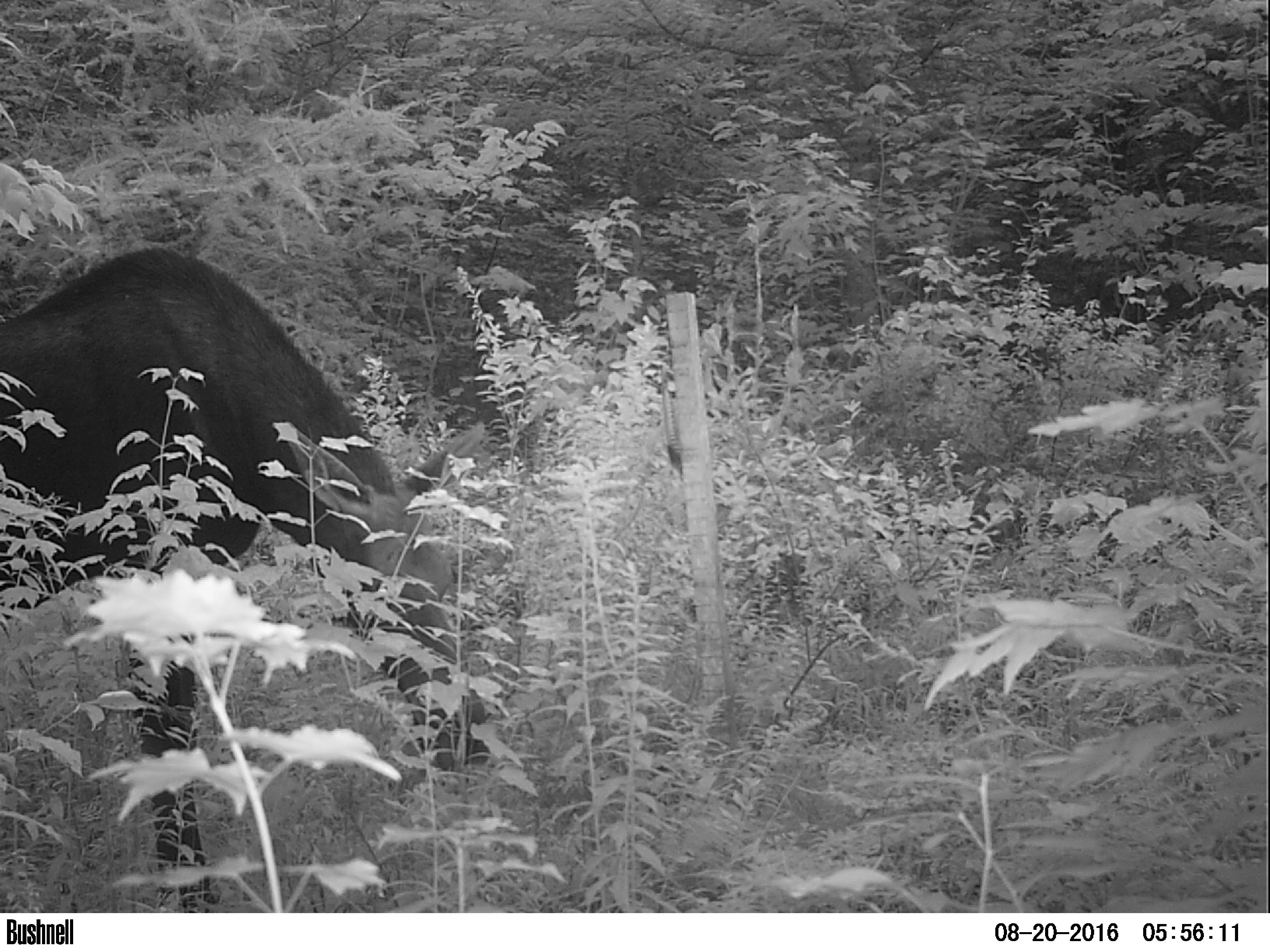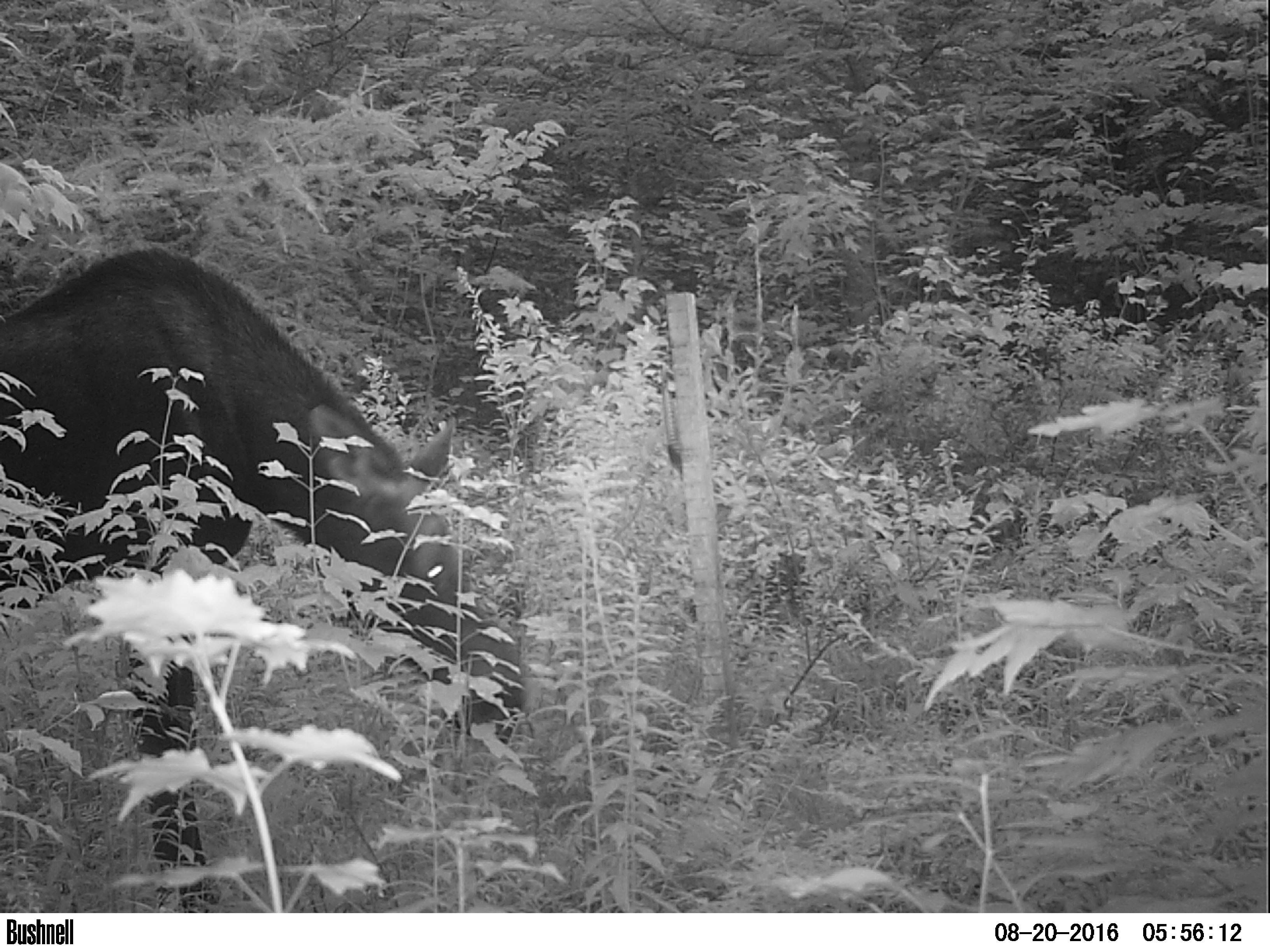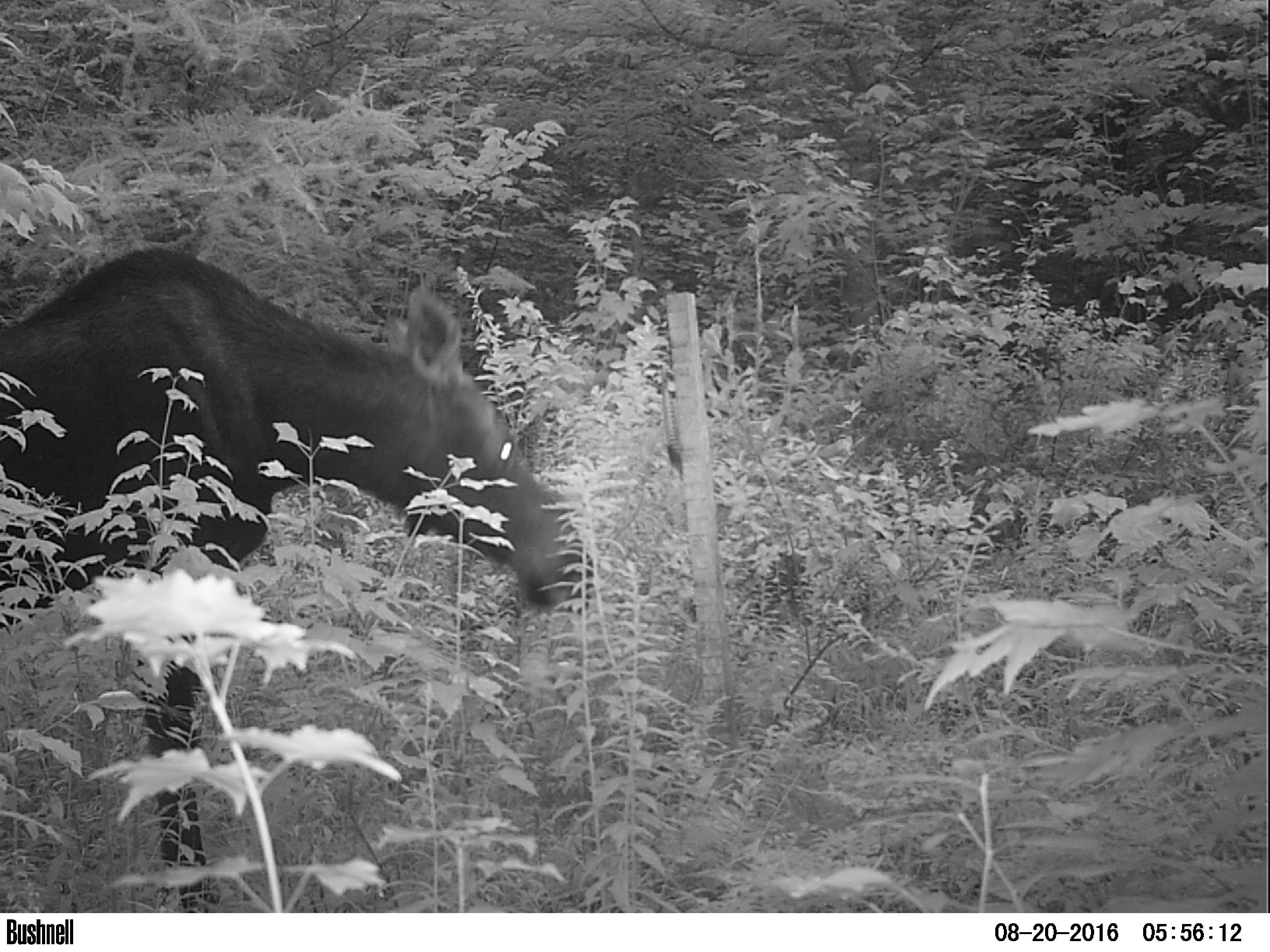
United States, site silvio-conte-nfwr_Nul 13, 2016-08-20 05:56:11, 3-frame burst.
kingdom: Animalia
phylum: Chordata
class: Mammalia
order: Artiodactyla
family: Cervidae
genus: Alces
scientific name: Alces alces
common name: moose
Moose (Alces alces).